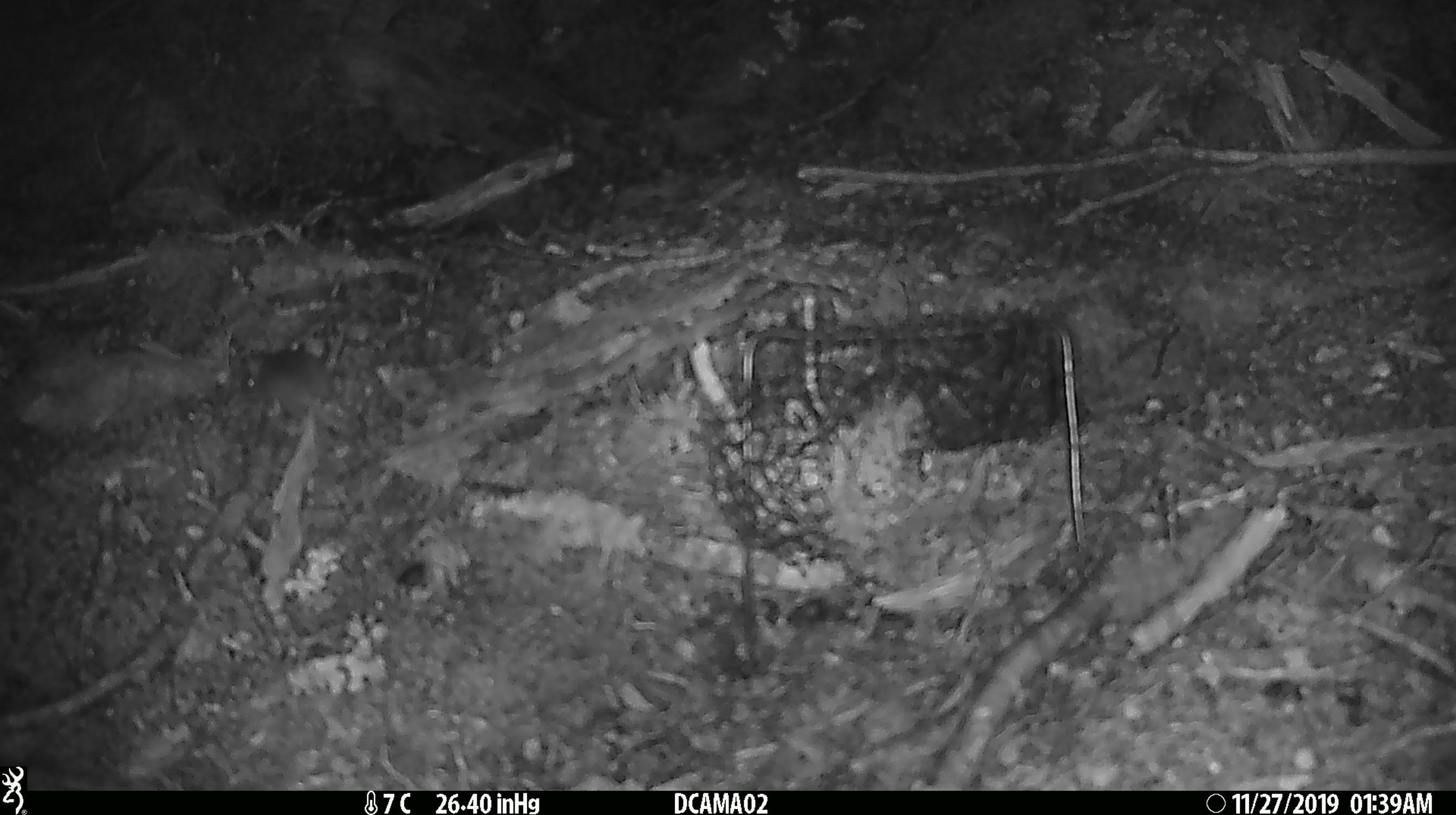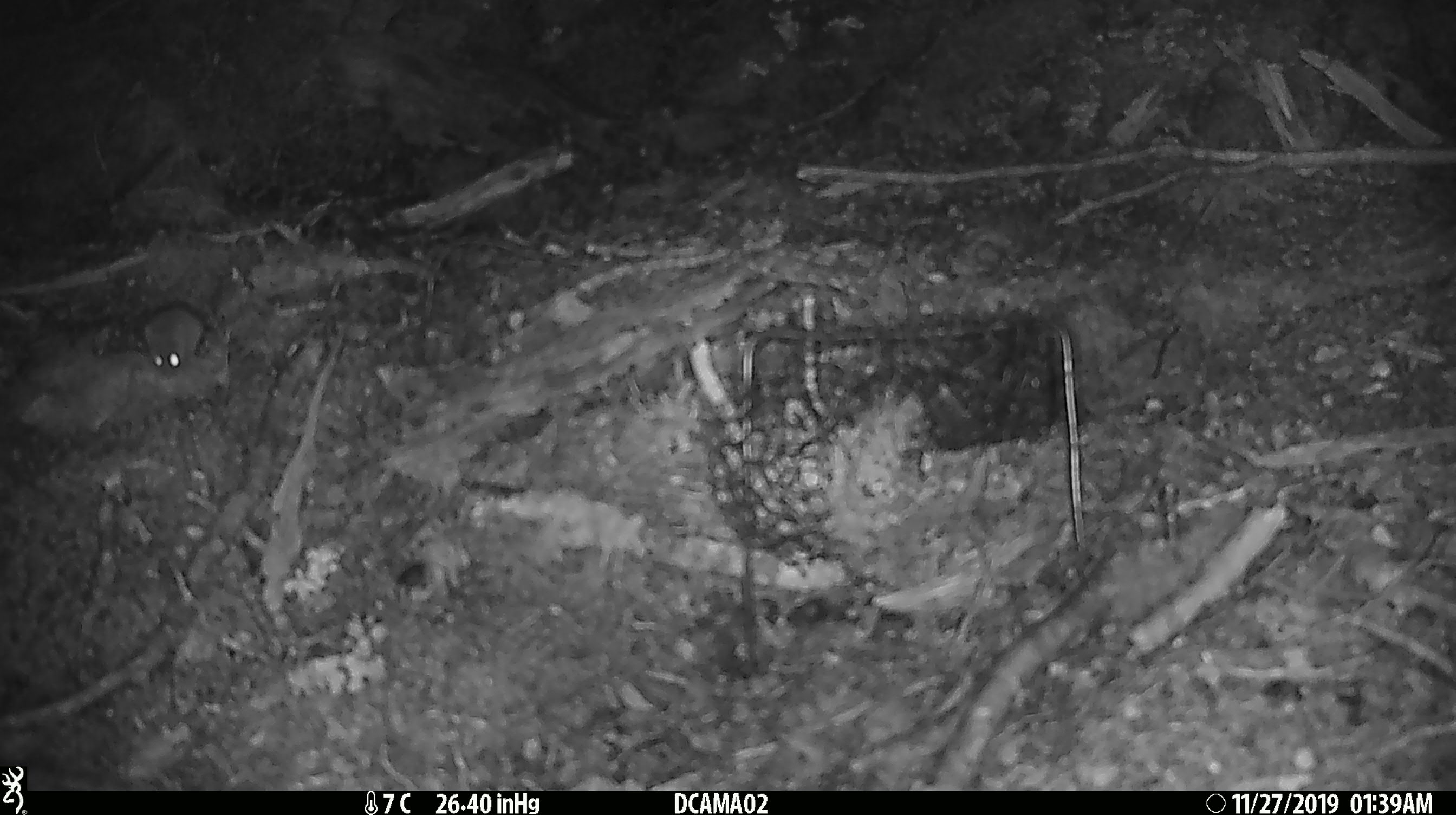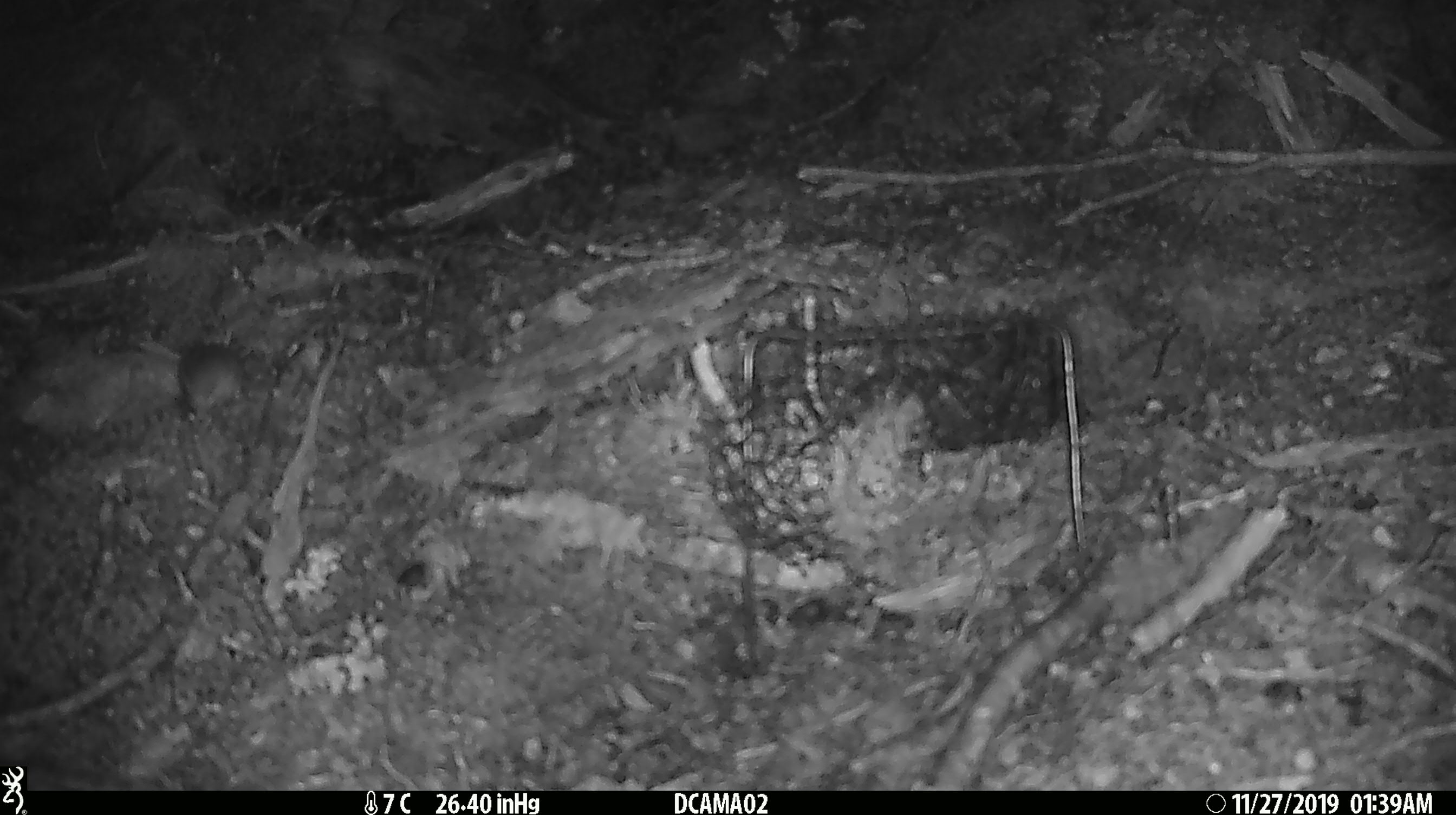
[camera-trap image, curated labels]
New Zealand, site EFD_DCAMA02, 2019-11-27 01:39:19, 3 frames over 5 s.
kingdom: Animalia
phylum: Chordata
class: Mammalia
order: Rodentia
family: Muridae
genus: Mus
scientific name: Mus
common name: mouse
Mouse (Mus).